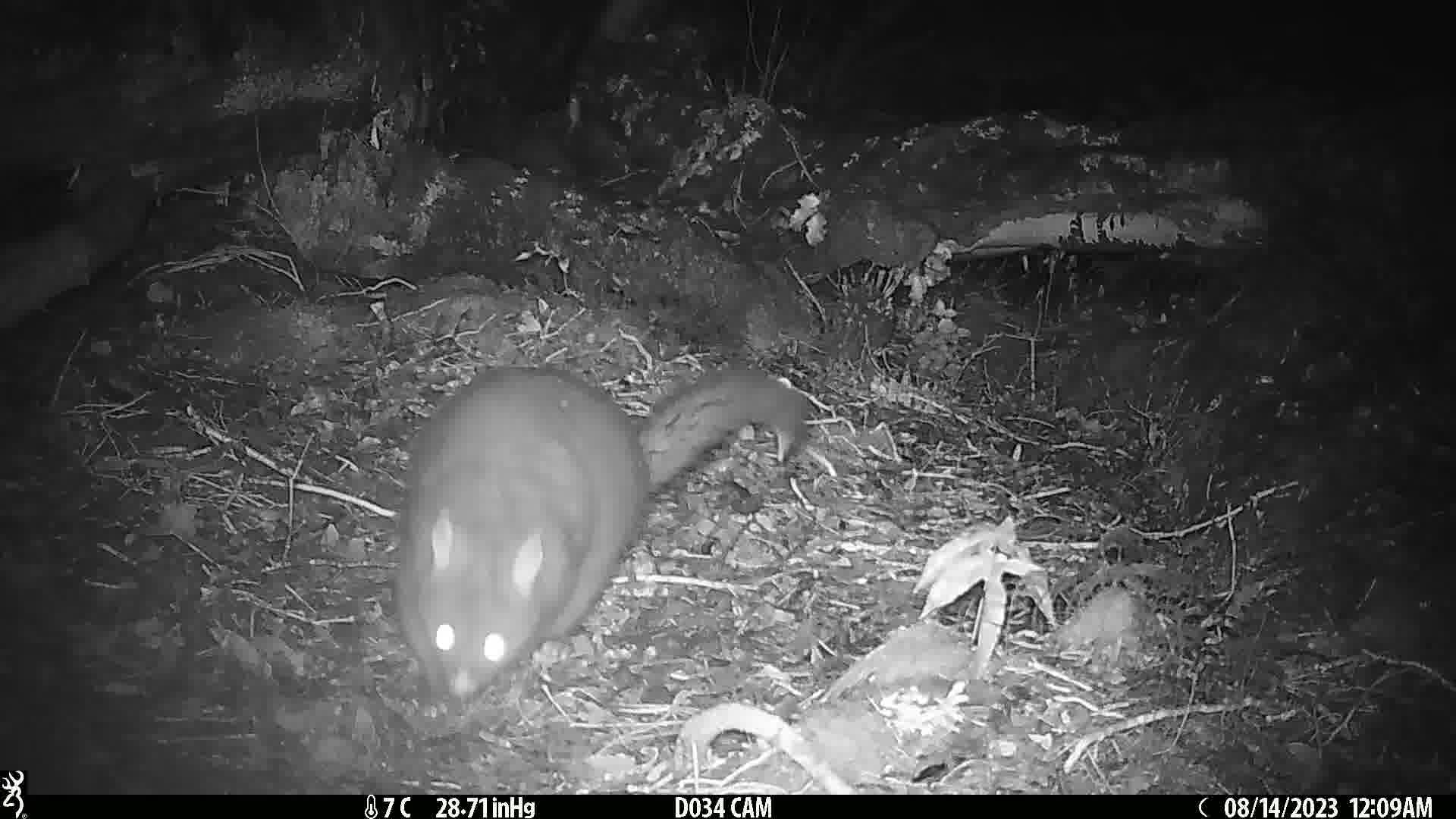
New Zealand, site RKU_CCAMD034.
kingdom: Animalia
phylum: Chordata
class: Mammalia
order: Diprotodontia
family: Phalangeridae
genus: Trichosurus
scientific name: Trichosurus vulpecula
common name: common brushtail possum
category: possum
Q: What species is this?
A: Possum (common brushtail possum) (Trichosurus vulpecula).